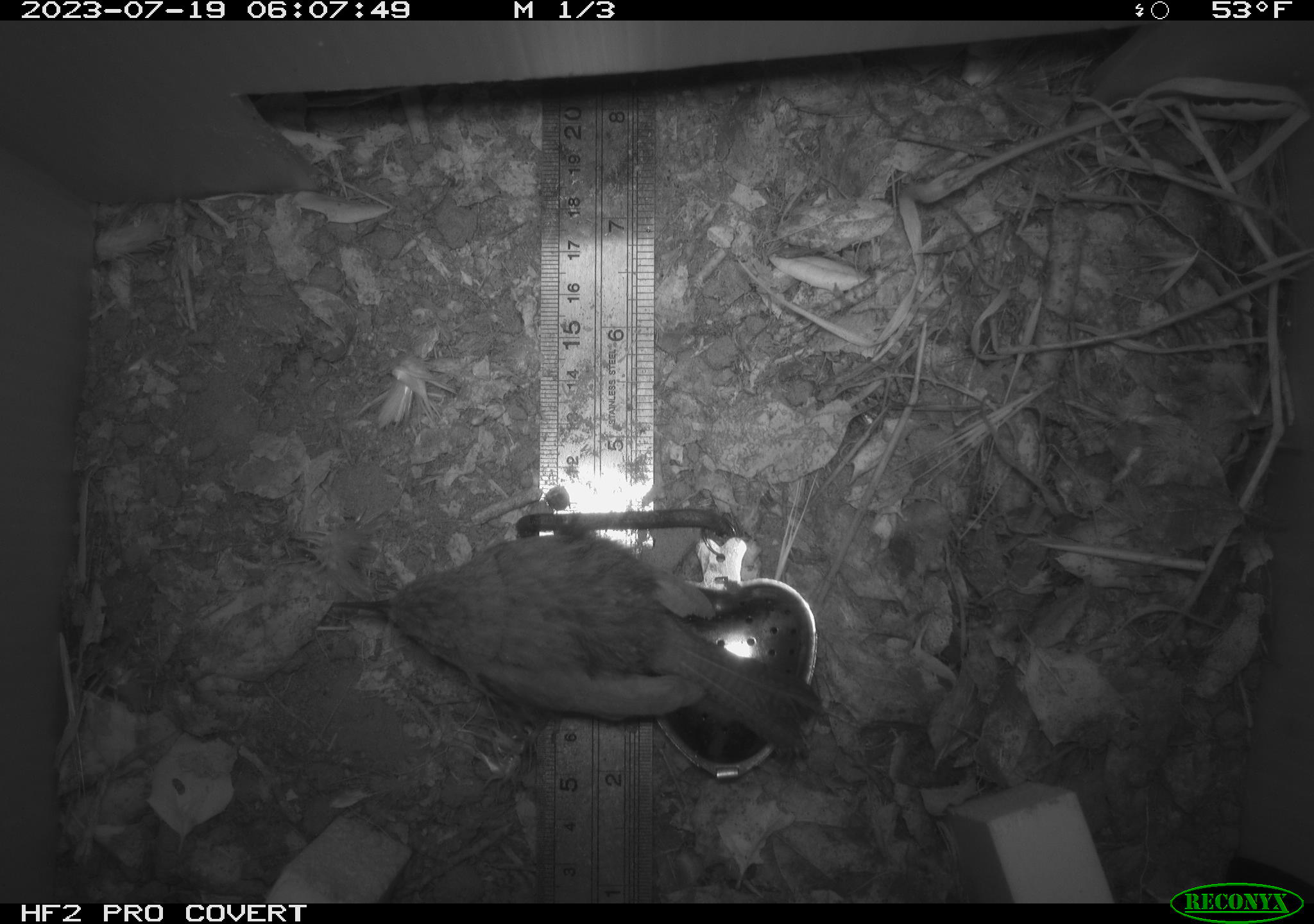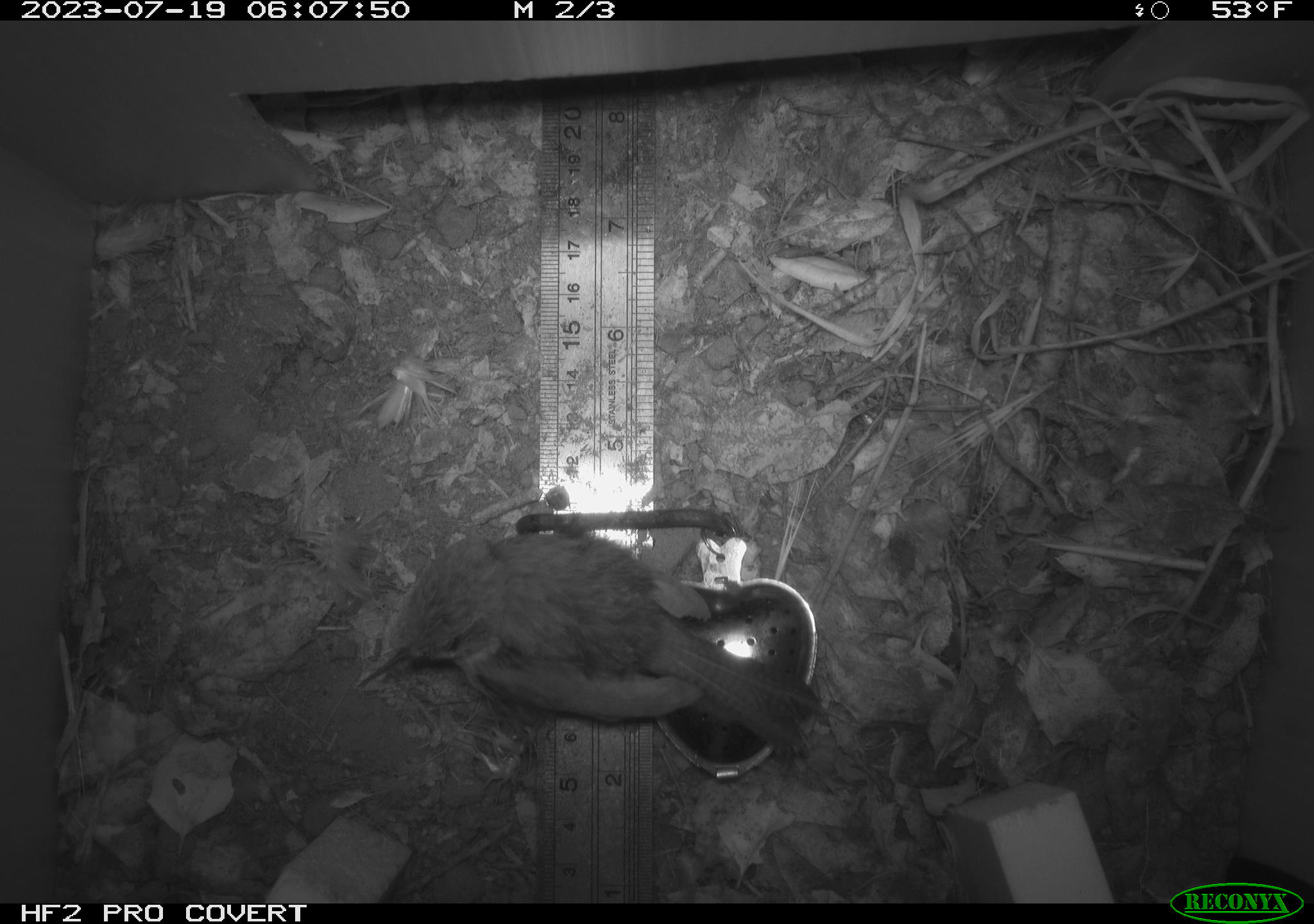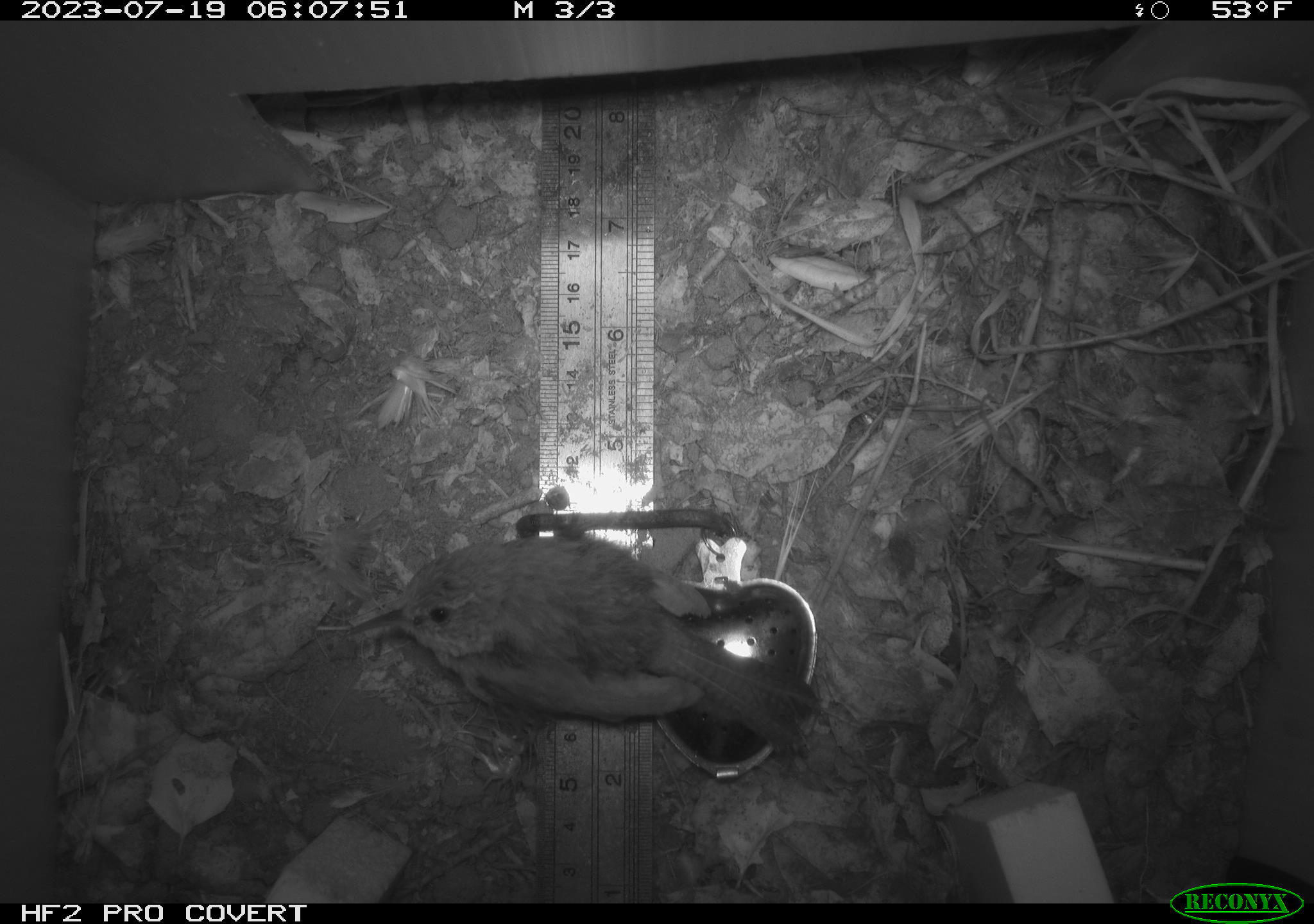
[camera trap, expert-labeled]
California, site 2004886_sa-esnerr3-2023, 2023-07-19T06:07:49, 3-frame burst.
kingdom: Animalia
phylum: Chordata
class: Aves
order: Passeriformes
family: Troglodytidae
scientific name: Troglodytidae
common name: wren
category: troglodytidae family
Troglodytidae family (wren) (Troglodytidae).